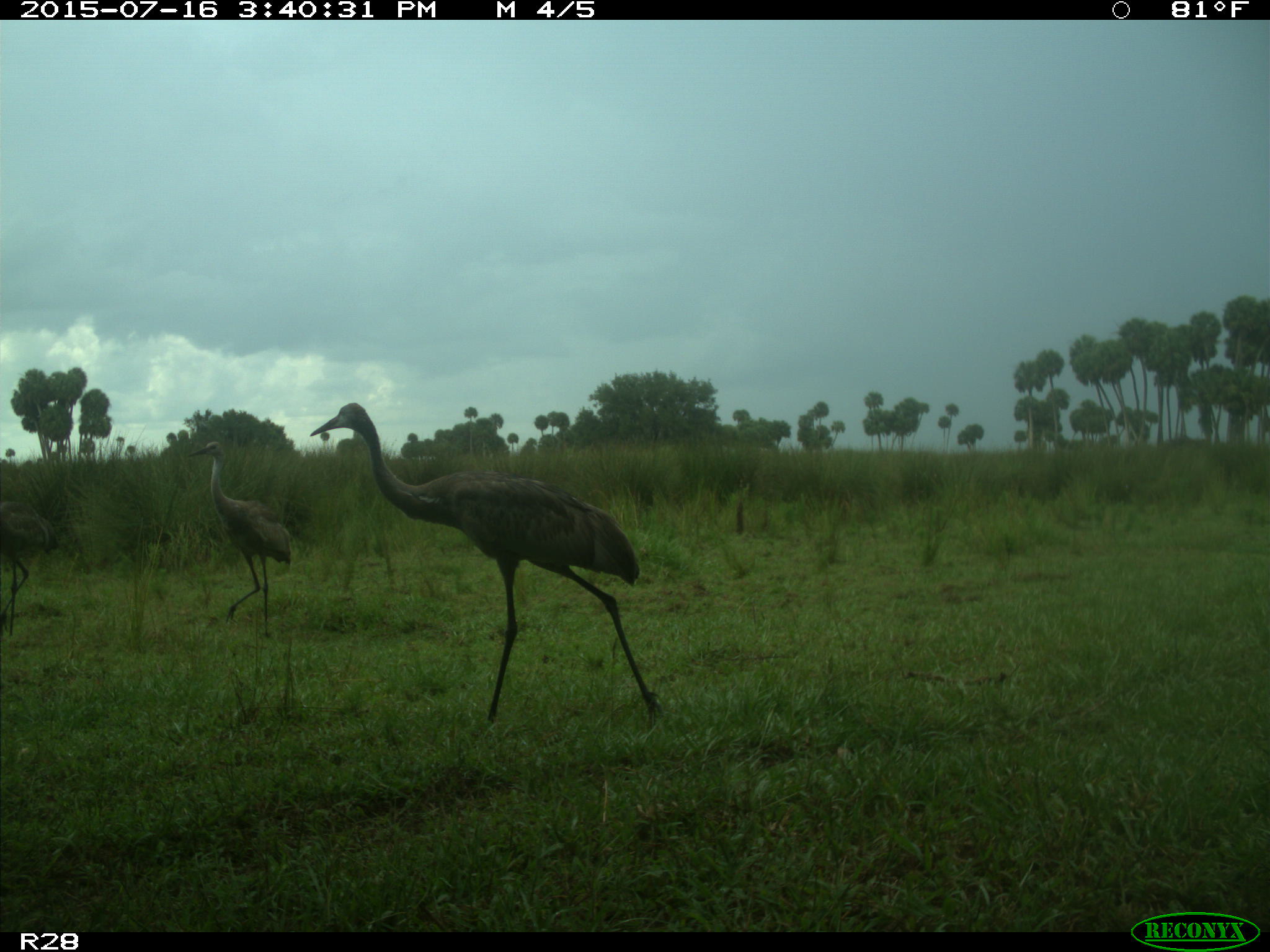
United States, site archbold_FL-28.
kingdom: Animalia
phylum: Chordata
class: Aves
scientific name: Aves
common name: birds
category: unidentified bird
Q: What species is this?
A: Unidentified bird (birds) (Aves).